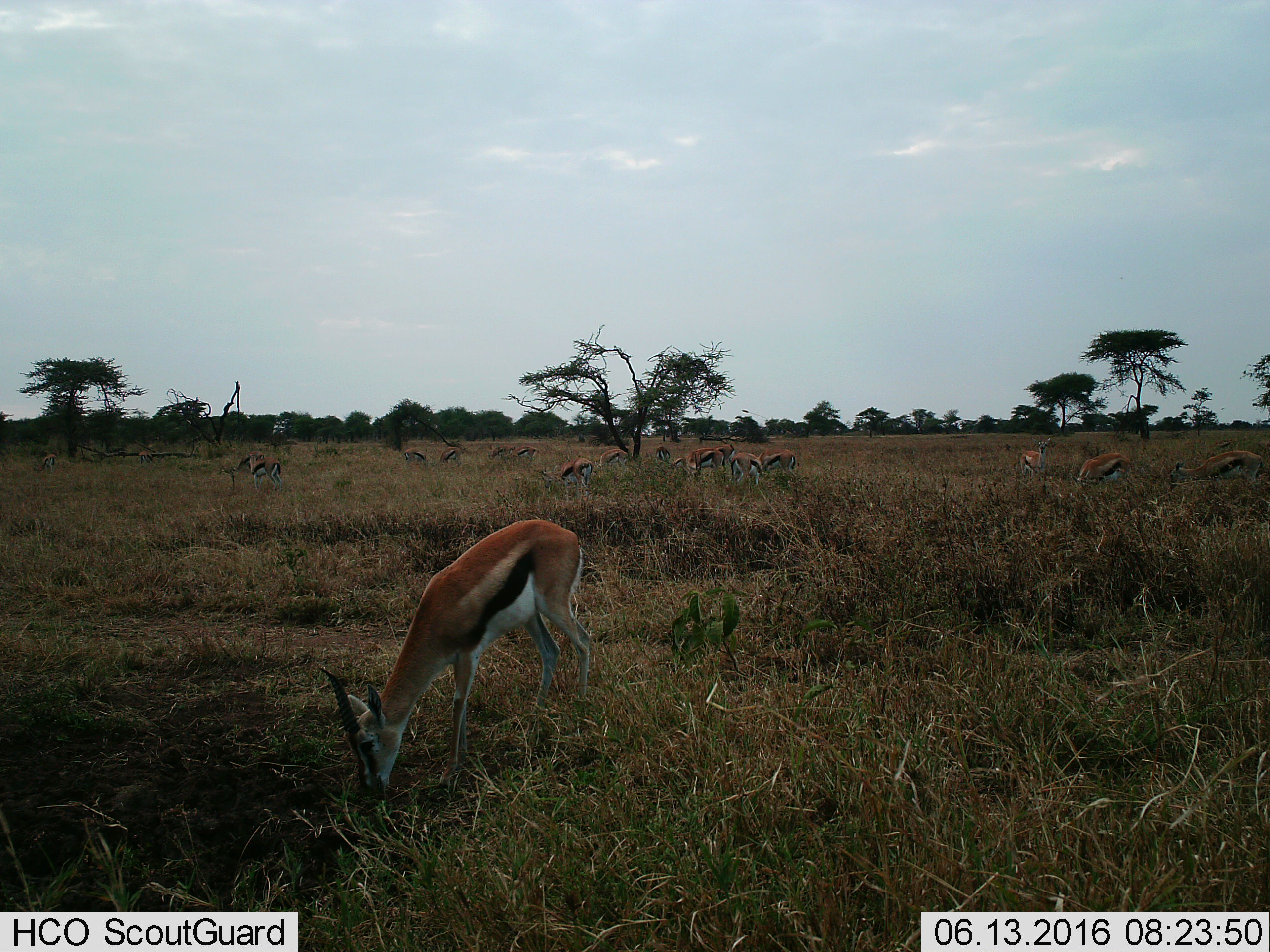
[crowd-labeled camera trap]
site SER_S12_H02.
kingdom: Animalia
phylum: Chordata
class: Mammalia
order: Artiodactyla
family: Bovidae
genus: Eudorcas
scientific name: Eudorcas thomsonii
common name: thomson's gazelle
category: gazellethomsons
Gazellethomsons (thomson's gazelle) (Eudorcas thomsonii), count 11-50. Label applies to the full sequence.